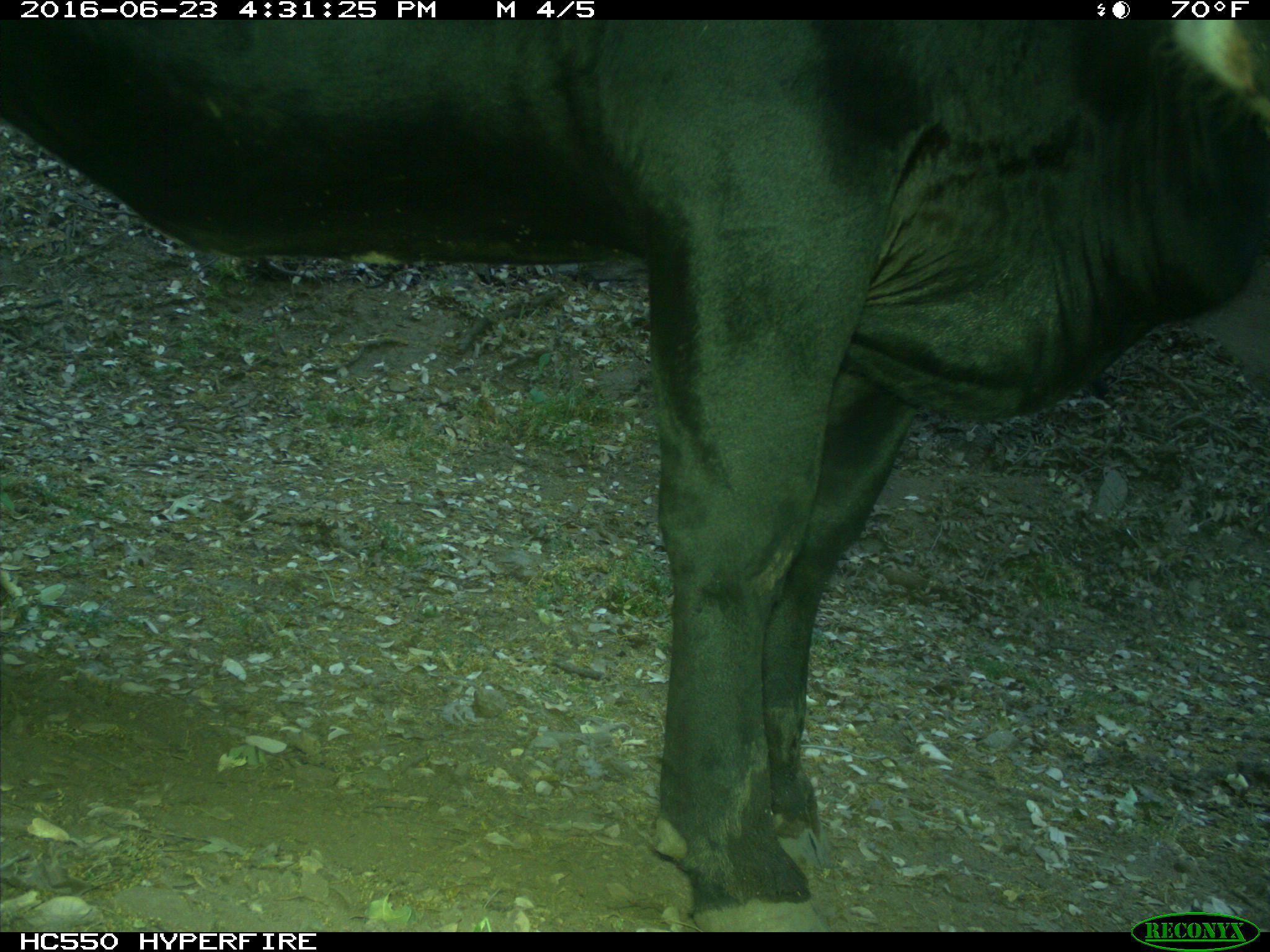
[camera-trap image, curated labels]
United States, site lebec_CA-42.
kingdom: Animalia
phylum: Chordata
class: Mammalia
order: Artiodactyla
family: Bovidae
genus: Bos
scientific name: Bos taurus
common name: domestic cow